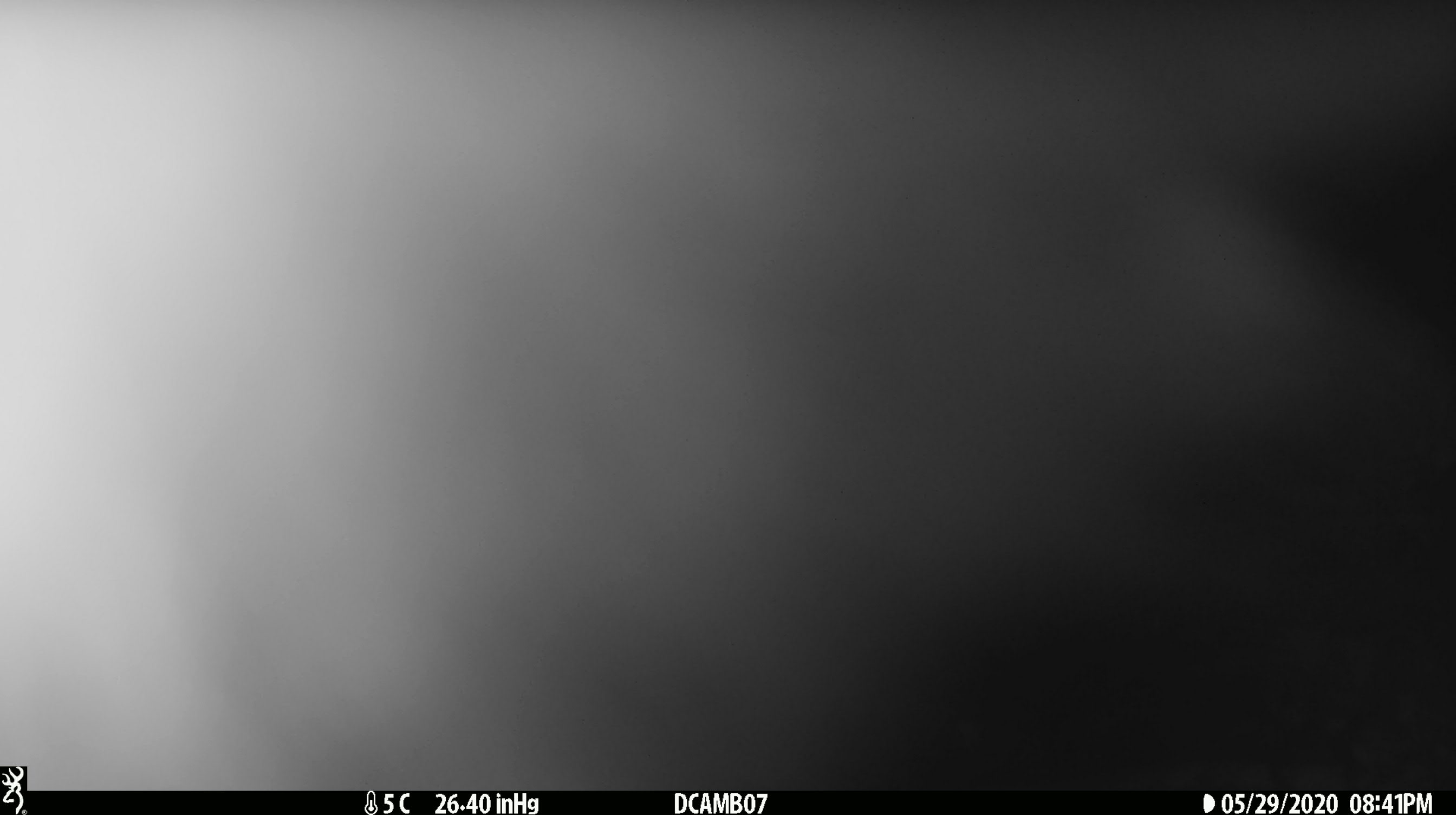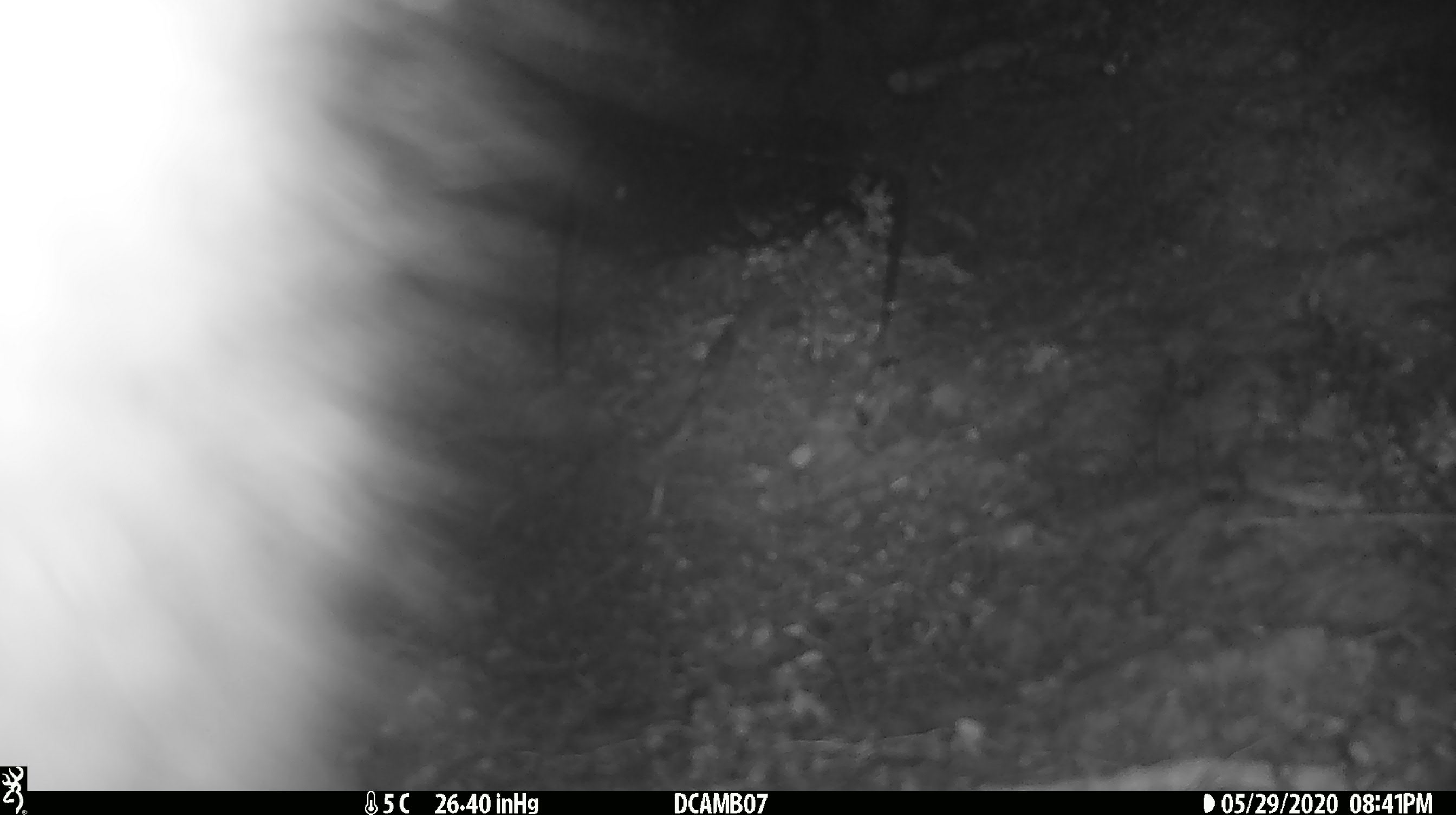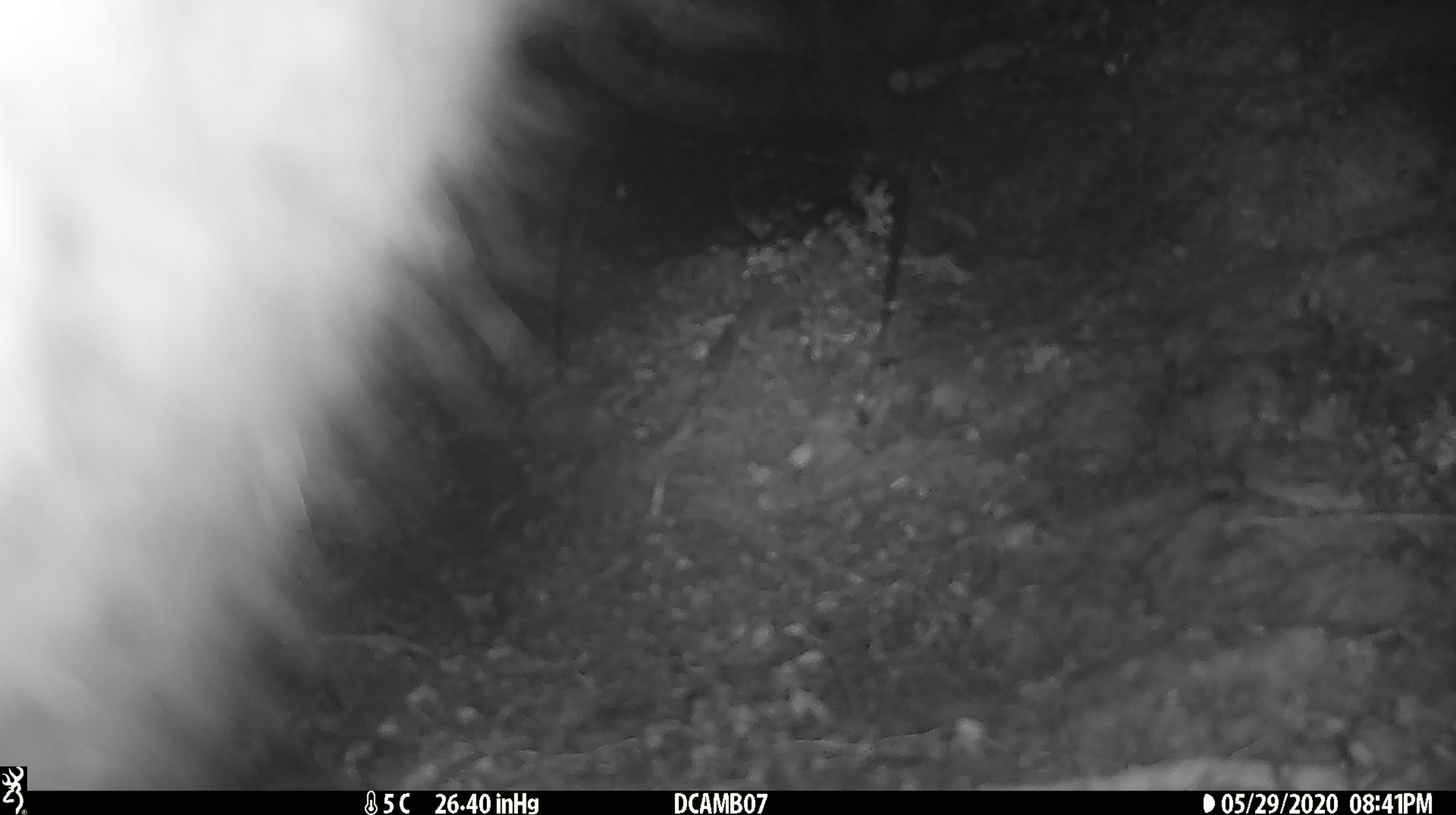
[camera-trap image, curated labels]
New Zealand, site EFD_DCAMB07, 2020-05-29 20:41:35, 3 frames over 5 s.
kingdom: Animalia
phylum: Chordata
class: Mammalia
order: Diprotodontia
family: Phalangeridae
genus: Trichosurus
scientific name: Trichosurus vulpecula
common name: common brushtail possum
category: possum